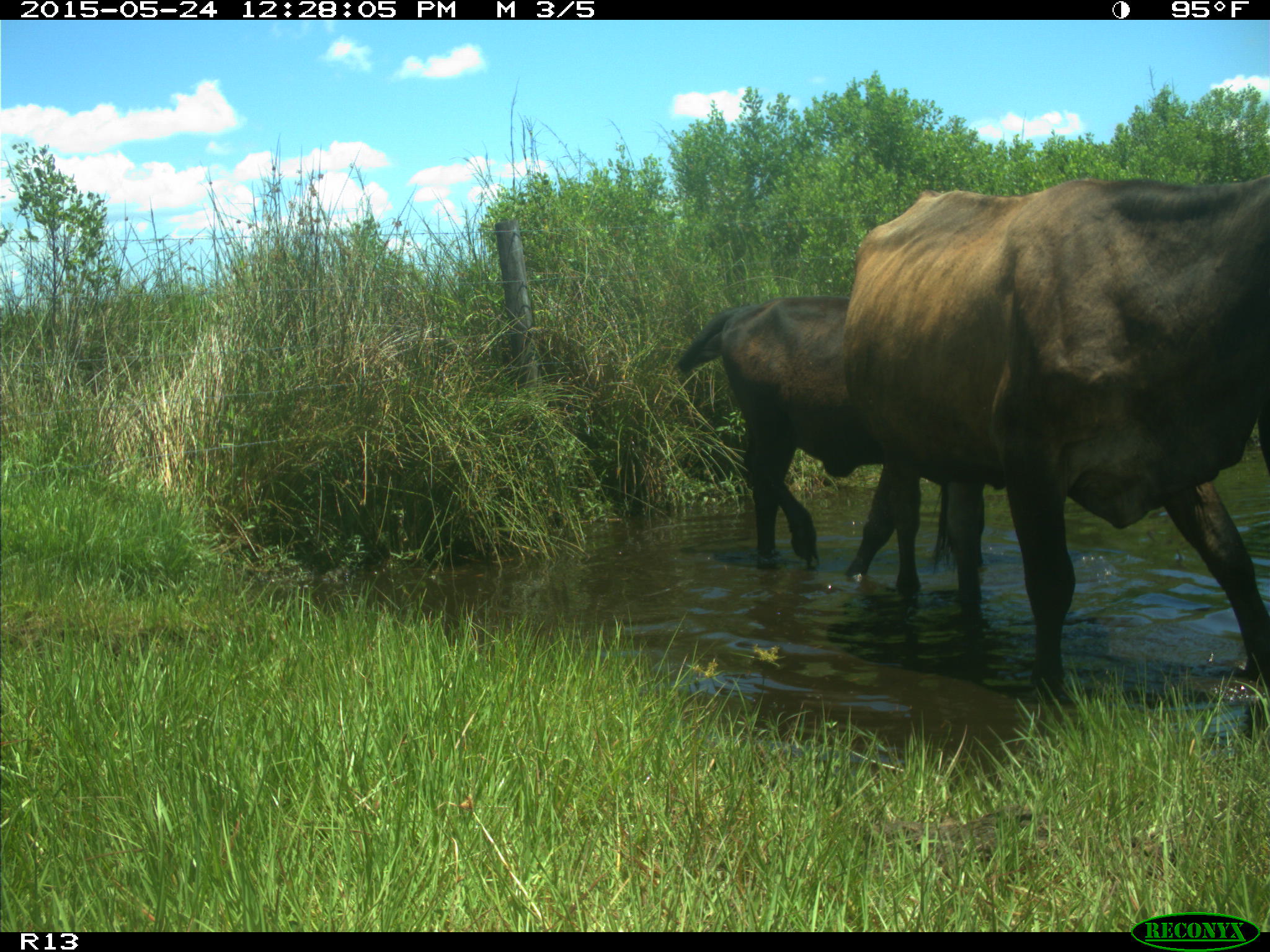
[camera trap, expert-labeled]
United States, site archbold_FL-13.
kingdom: Animalia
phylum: Chordata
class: Mammalia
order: Artiodactyla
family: Bovidae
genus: Bos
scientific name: Bos taurus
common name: domestic cow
Bos taurus (domestic cow).